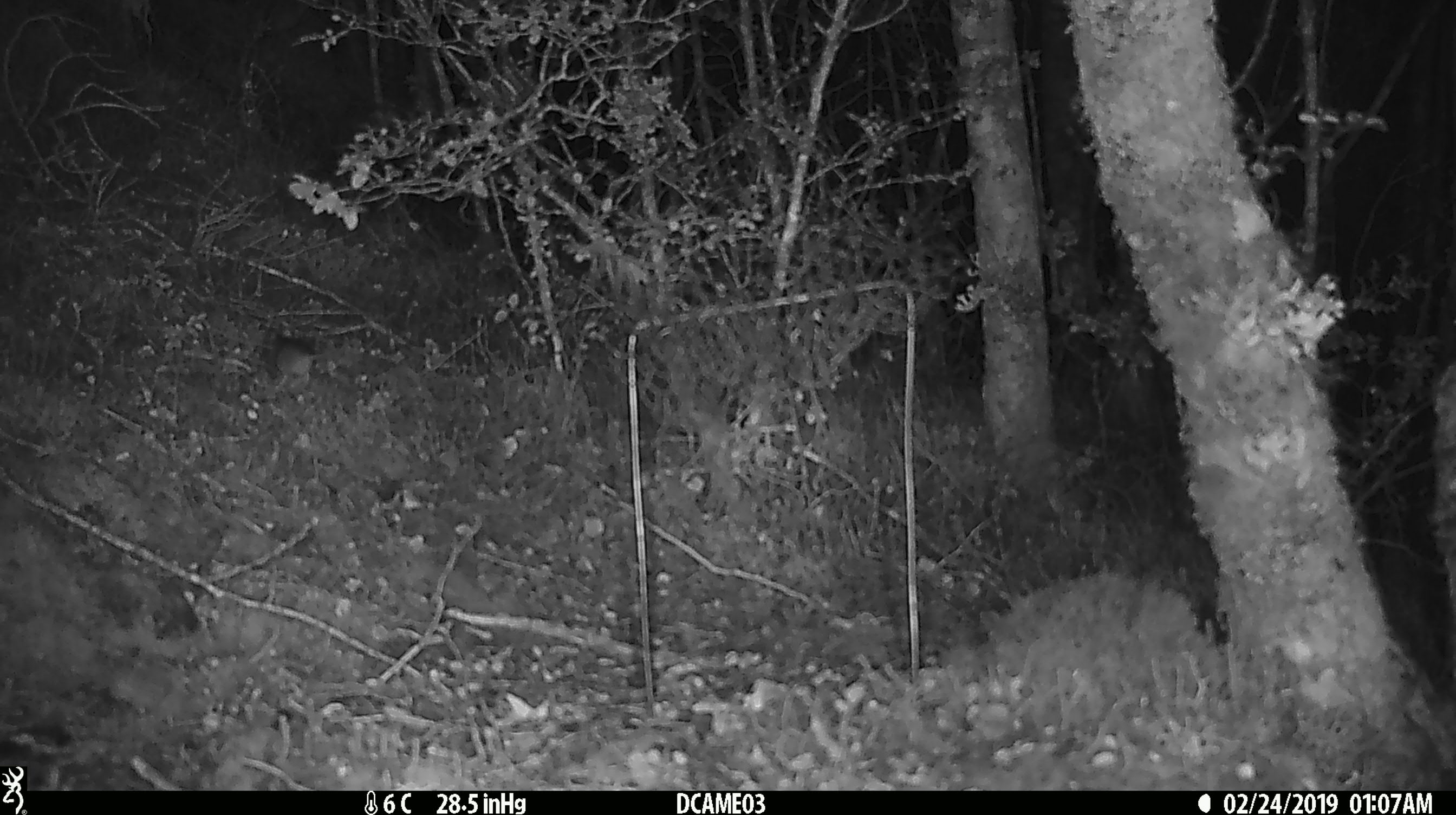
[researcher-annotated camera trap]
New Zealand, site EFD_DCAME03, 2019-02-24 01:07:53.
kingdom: Animalia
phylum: Chordata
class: Mammalia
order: Rodentia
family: Muridae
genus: Mus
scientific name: Mus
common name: mouse